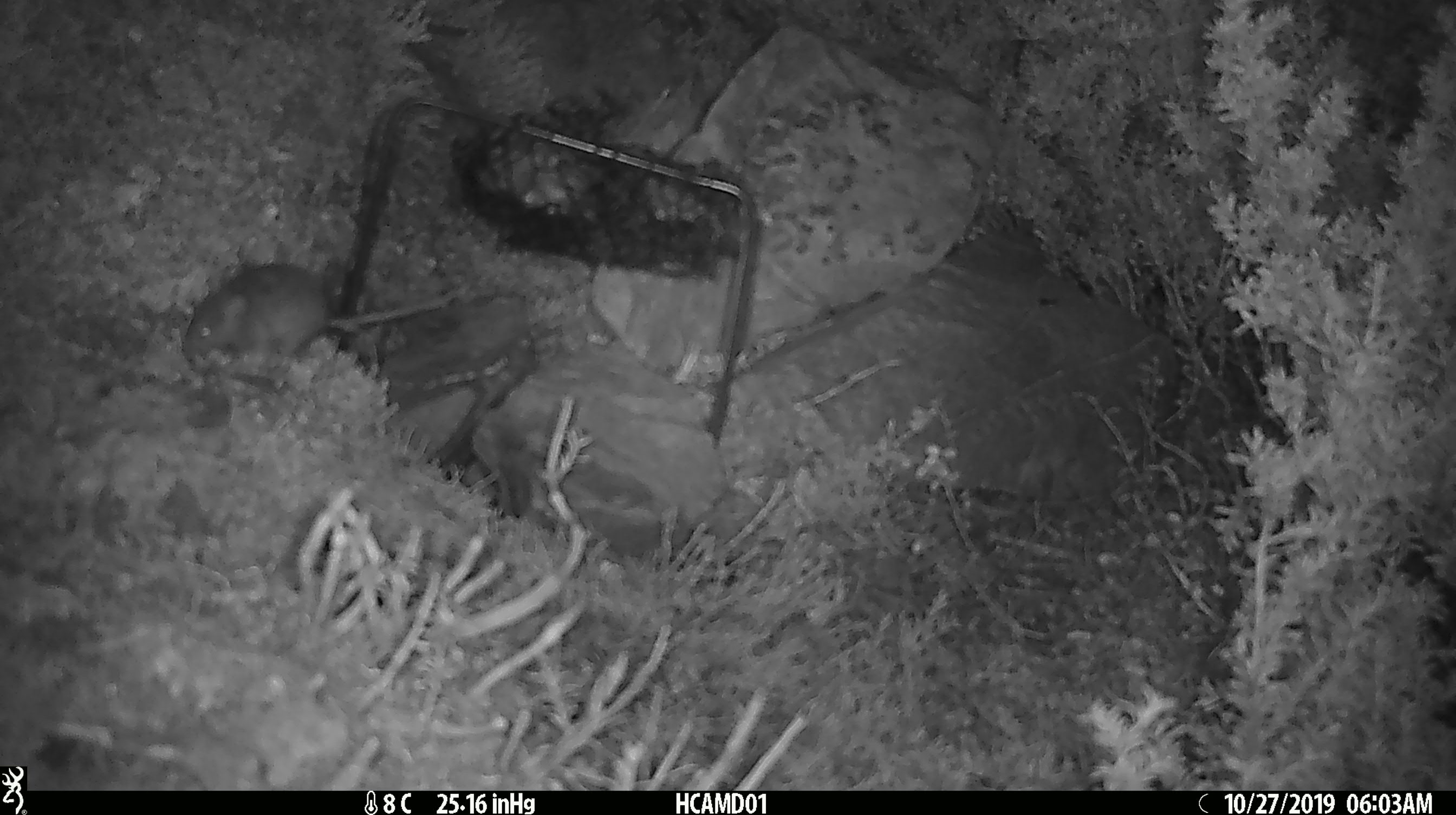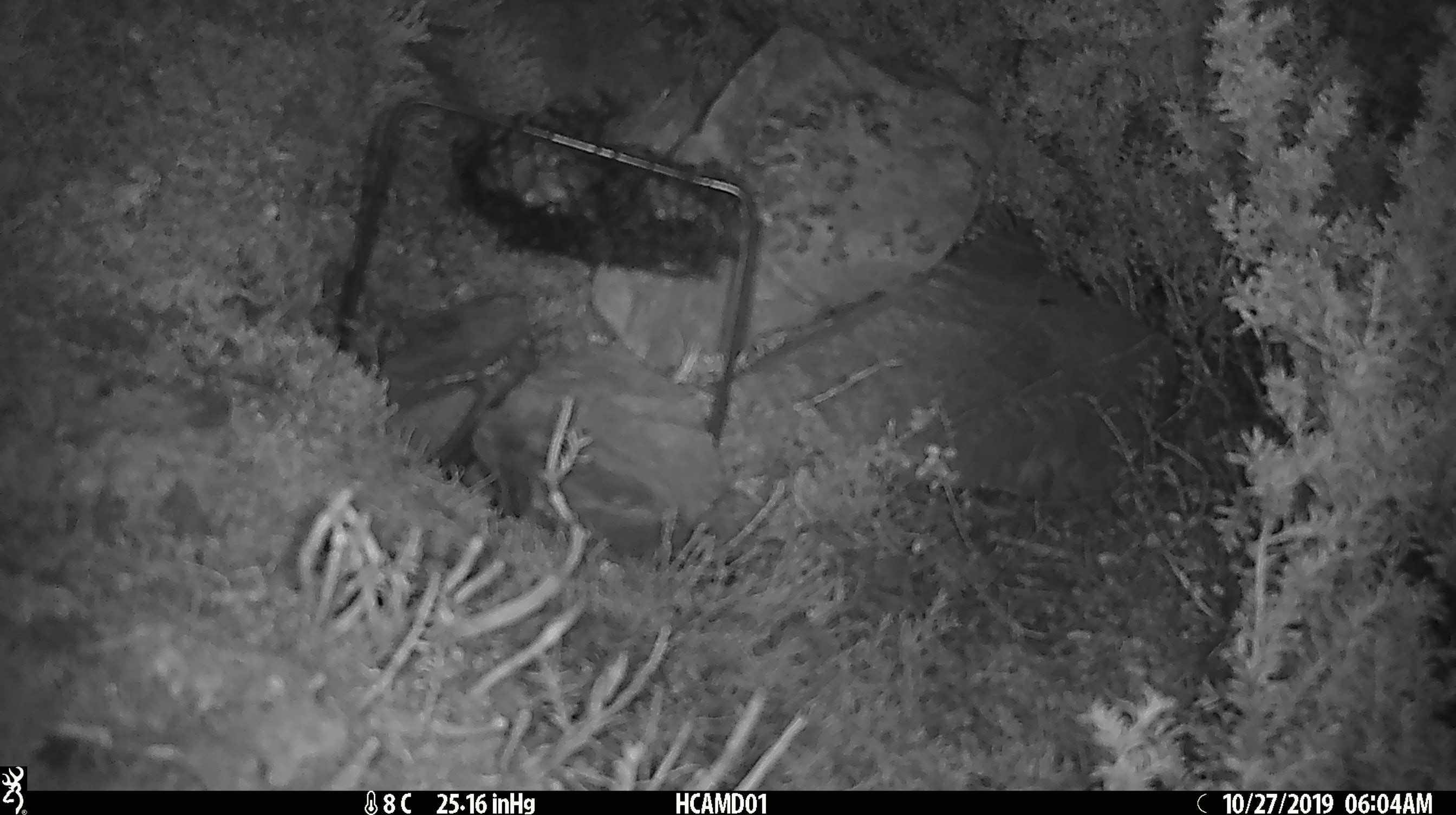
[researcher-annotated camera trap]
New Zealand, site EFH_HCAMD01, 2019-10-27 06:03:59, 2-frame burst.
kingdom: Animalia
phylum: Chordata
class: Mammalia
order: Rodentia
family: Muridae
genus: Mus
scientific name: Mus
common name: mouse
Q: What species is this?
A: Mouse (Mus).